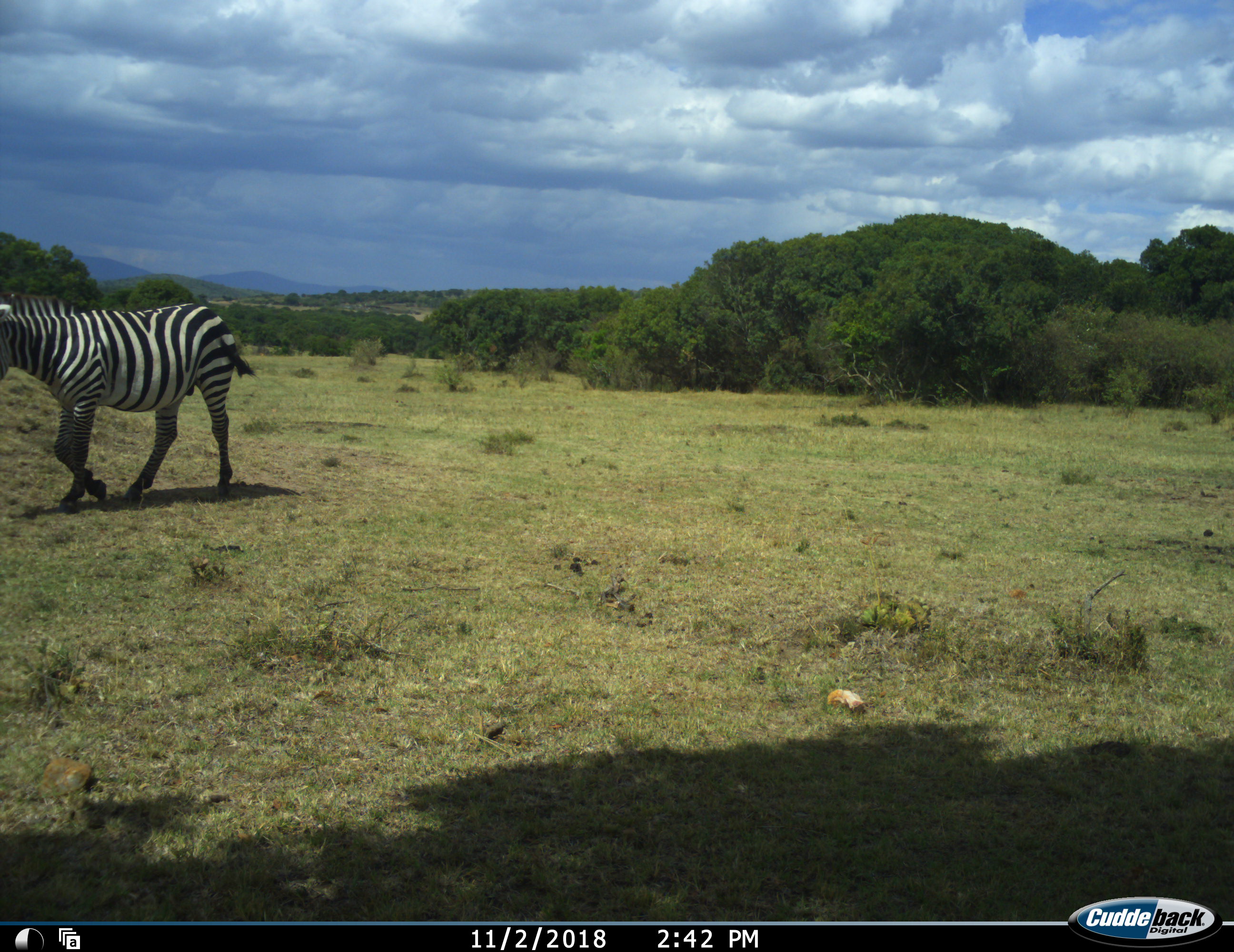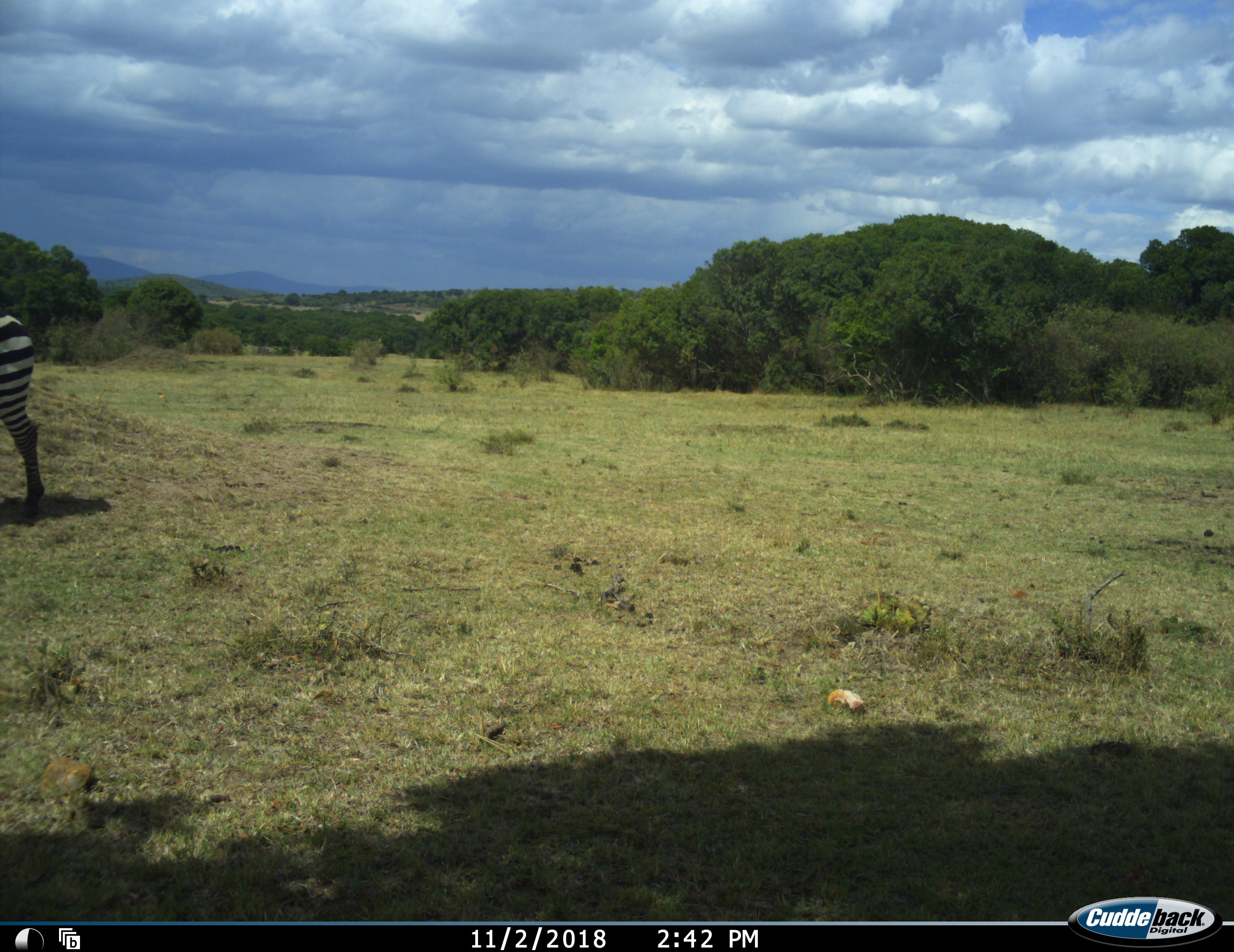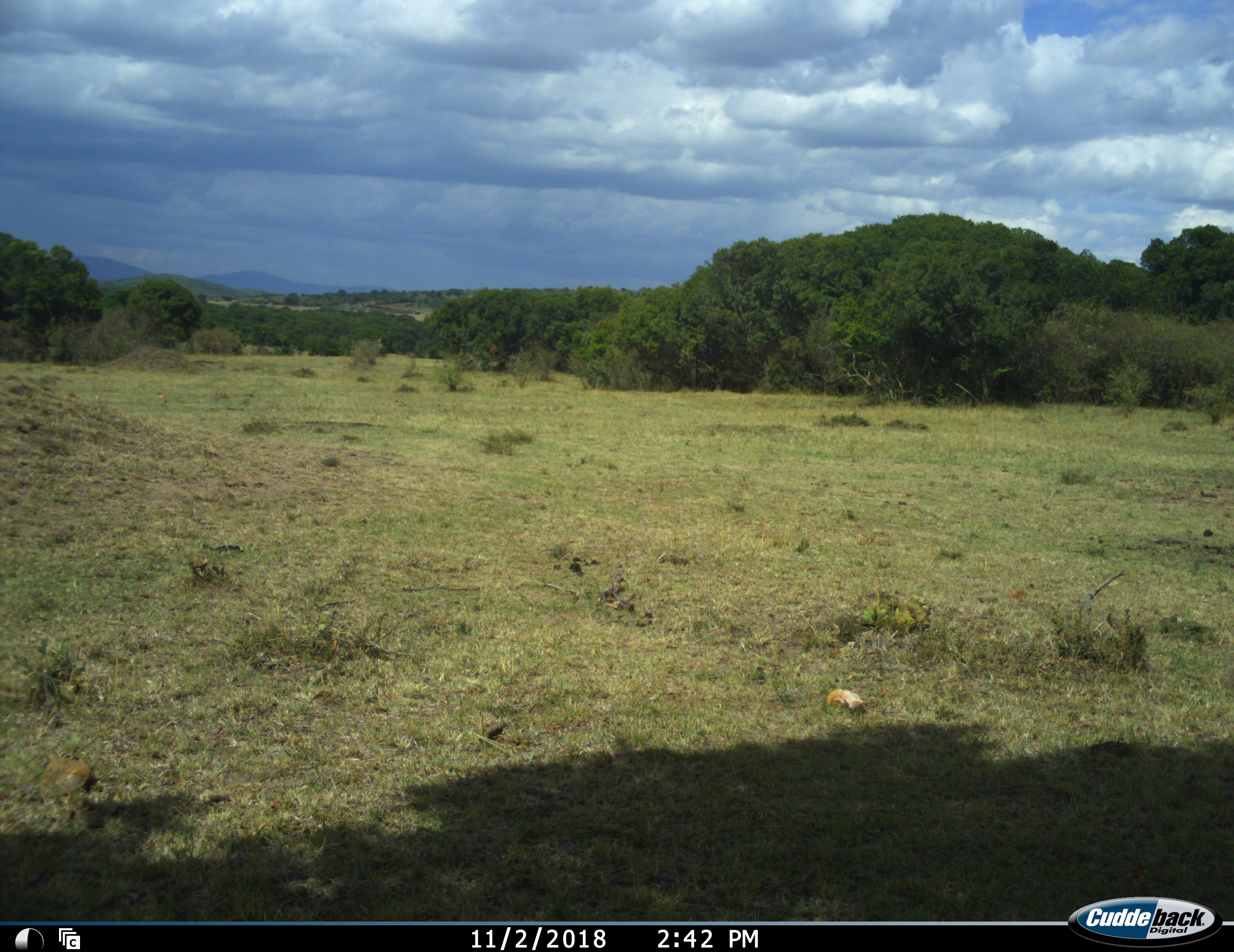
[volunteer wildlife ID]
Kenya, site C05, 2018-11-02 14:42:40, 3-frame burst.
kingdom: Animalia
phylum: Chordata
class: Mammalia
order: Perissodactyla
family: Equidae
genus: Equus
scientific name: Equus quagga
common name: plains zebra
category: zebra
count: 1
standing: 10%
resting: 0%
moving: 90%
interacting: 0%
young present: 0%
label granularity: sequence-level